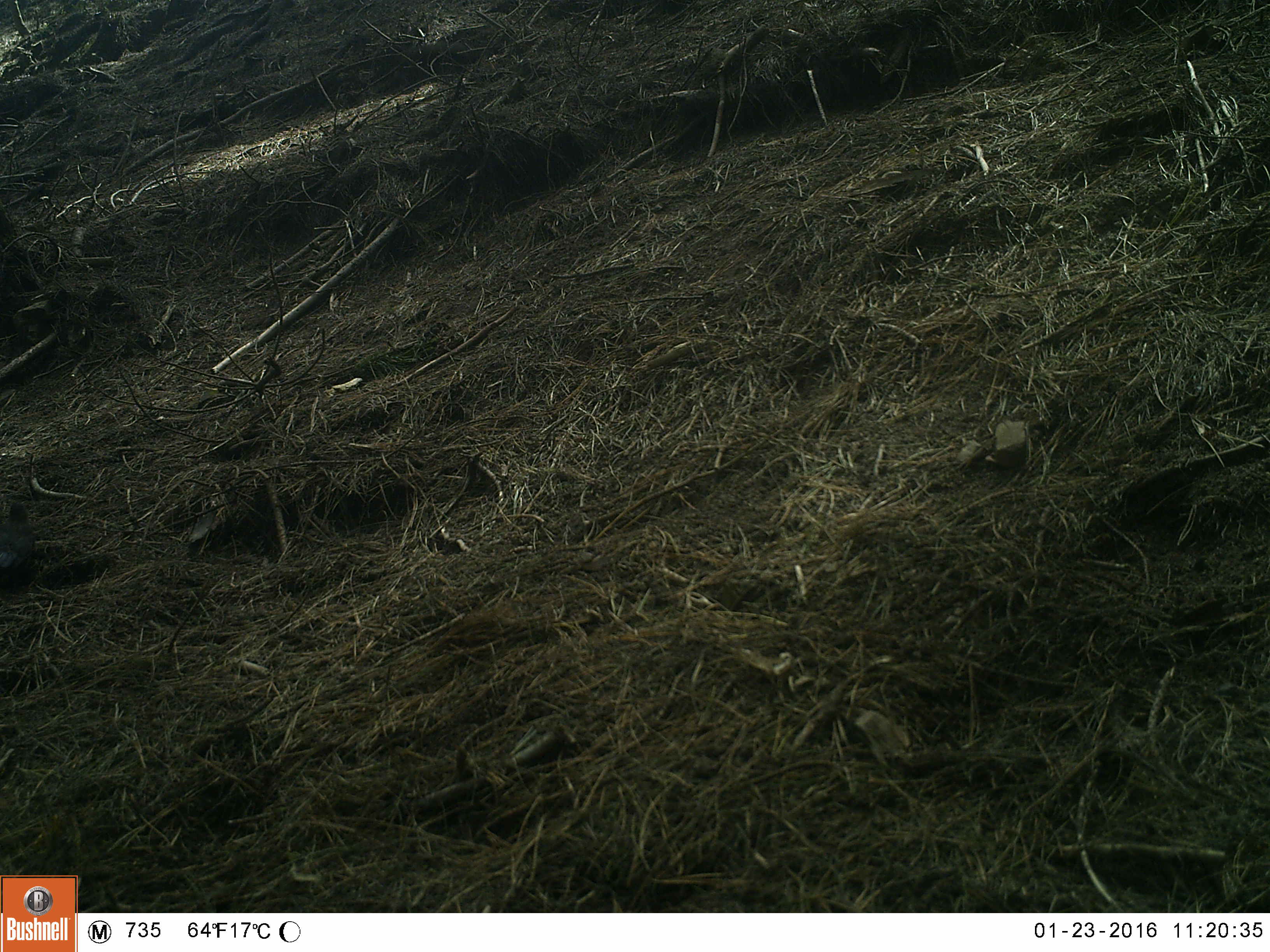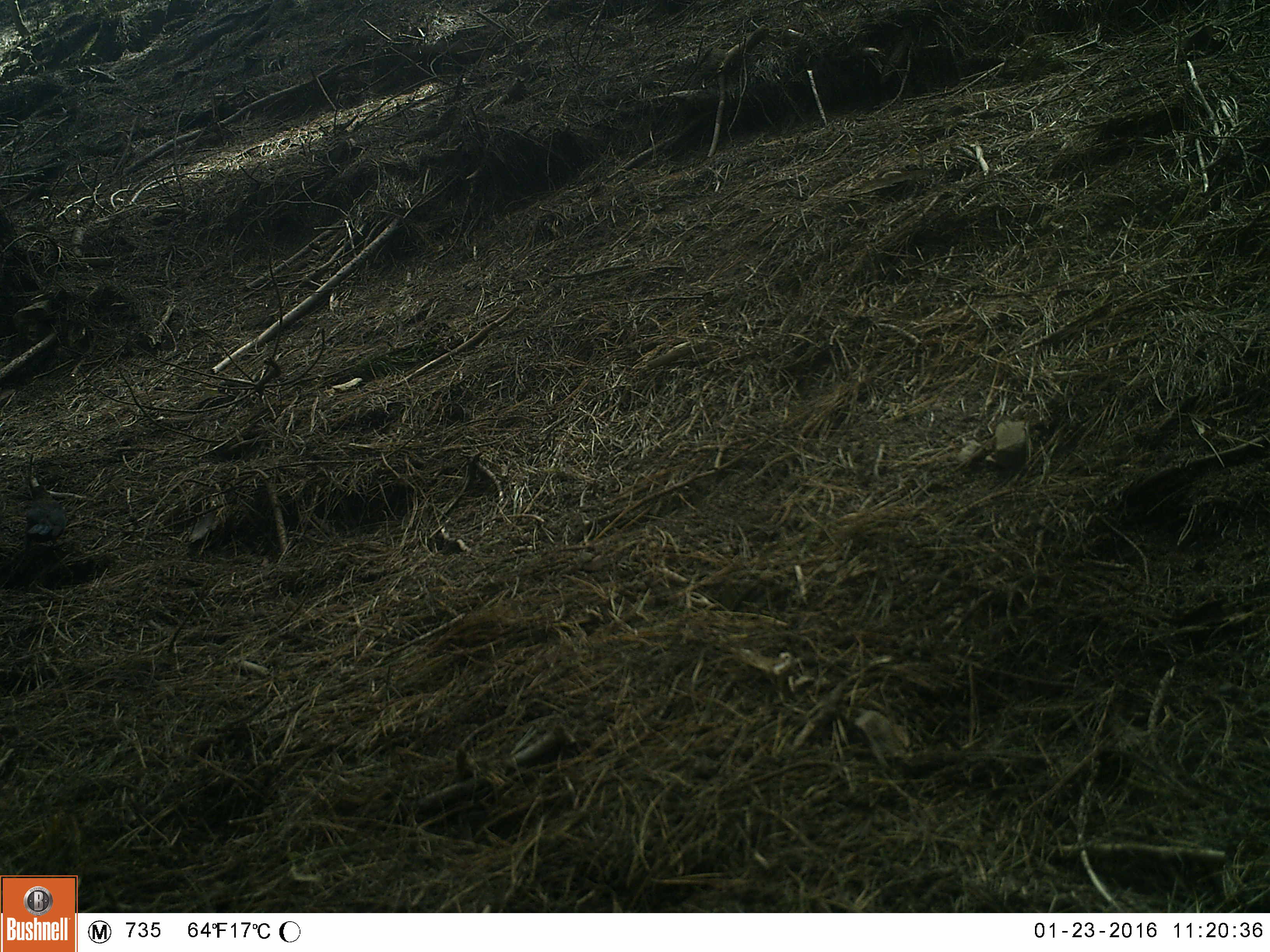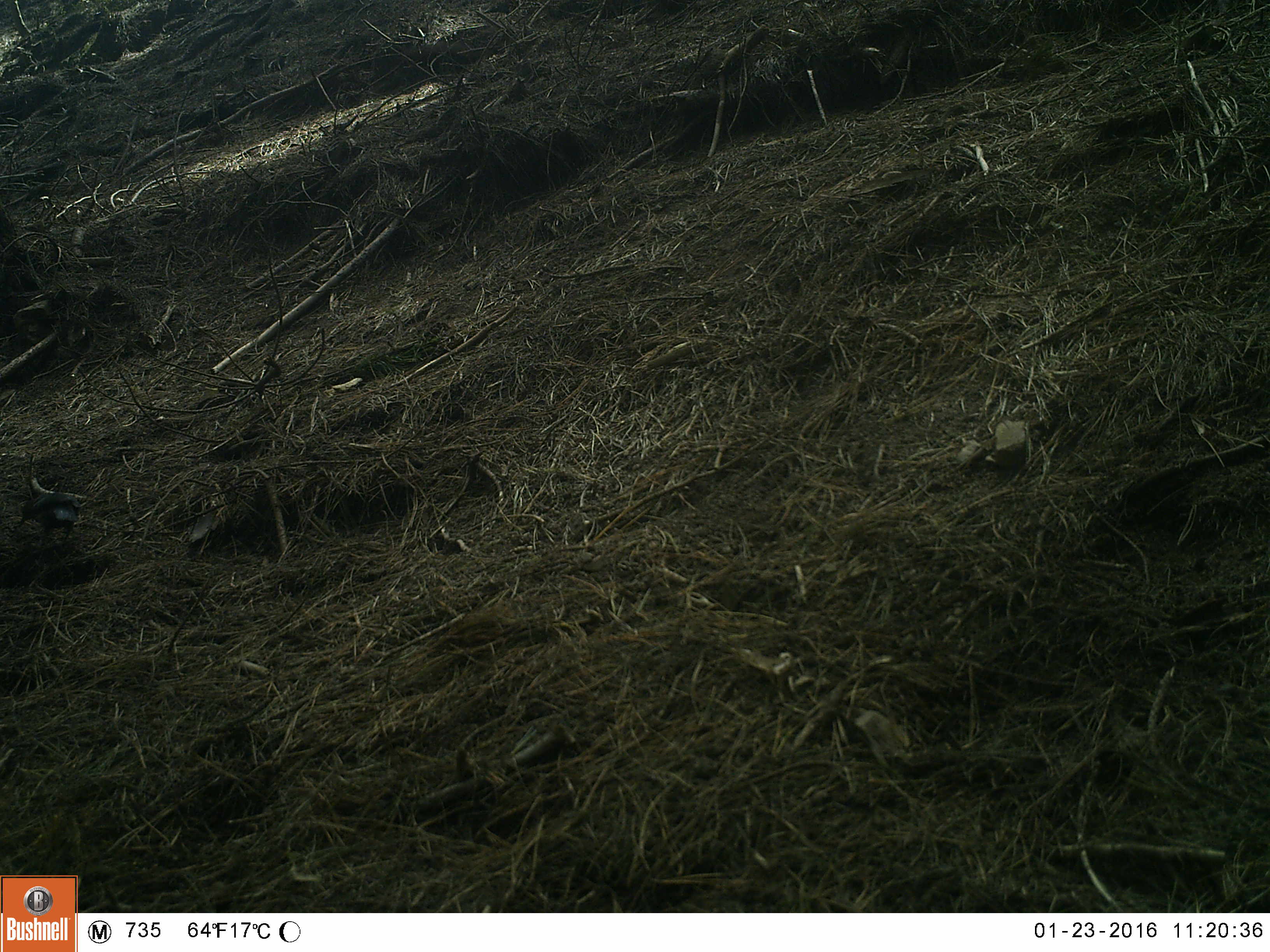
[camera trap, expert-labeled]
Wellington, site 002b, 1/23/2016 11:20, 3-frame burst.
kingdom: Animalia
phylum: Chordata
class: Aves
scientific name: Aves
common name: bird